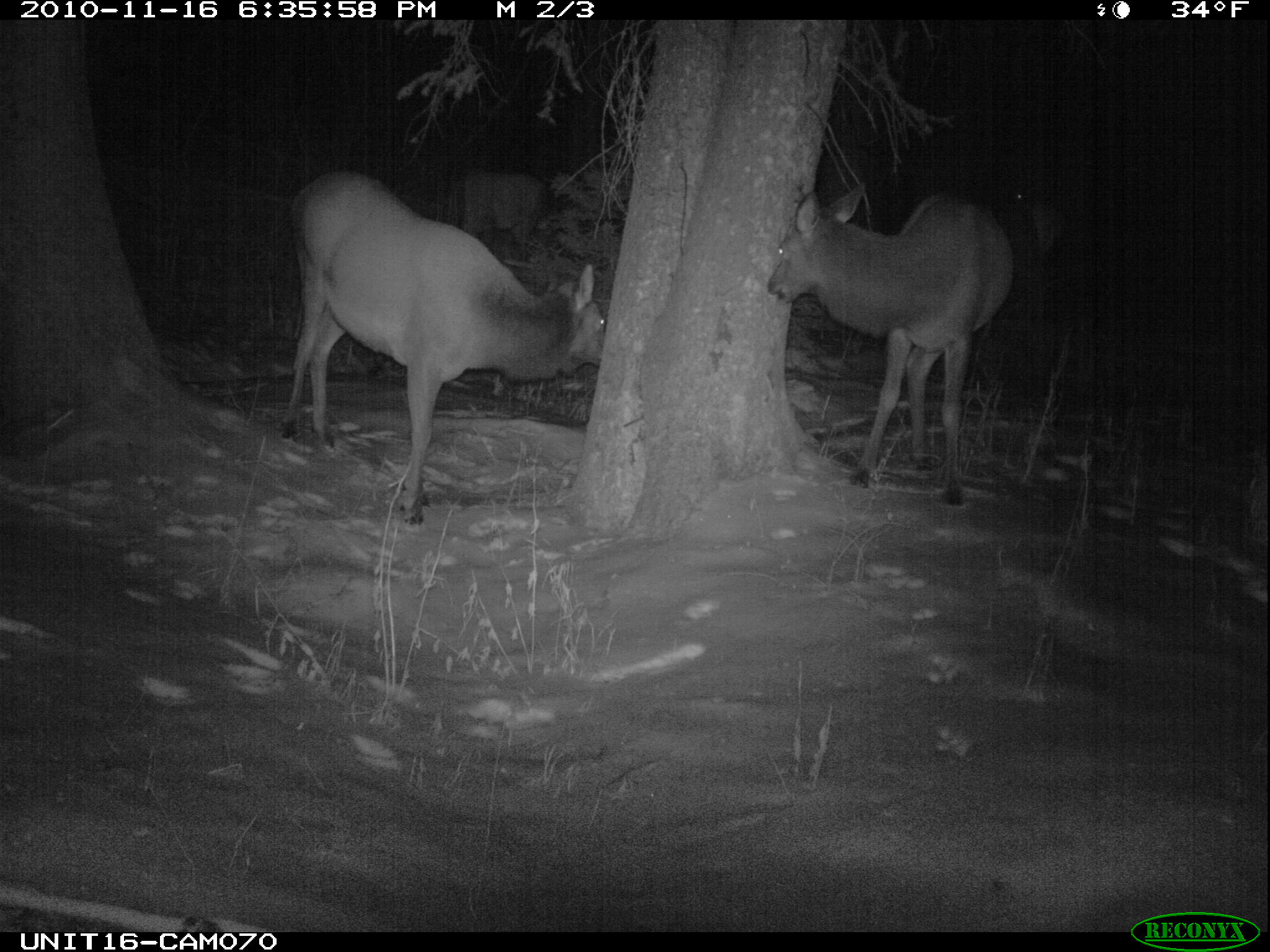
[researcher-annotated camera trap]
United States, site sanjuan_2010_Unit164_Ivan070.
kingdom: Animalia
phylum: Chordata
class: Mammalia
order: Artiodactyla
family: Cervidae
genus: Cervus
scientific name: Cervus elaphus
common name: red deer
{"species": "Cervus elaphus (red deer)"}